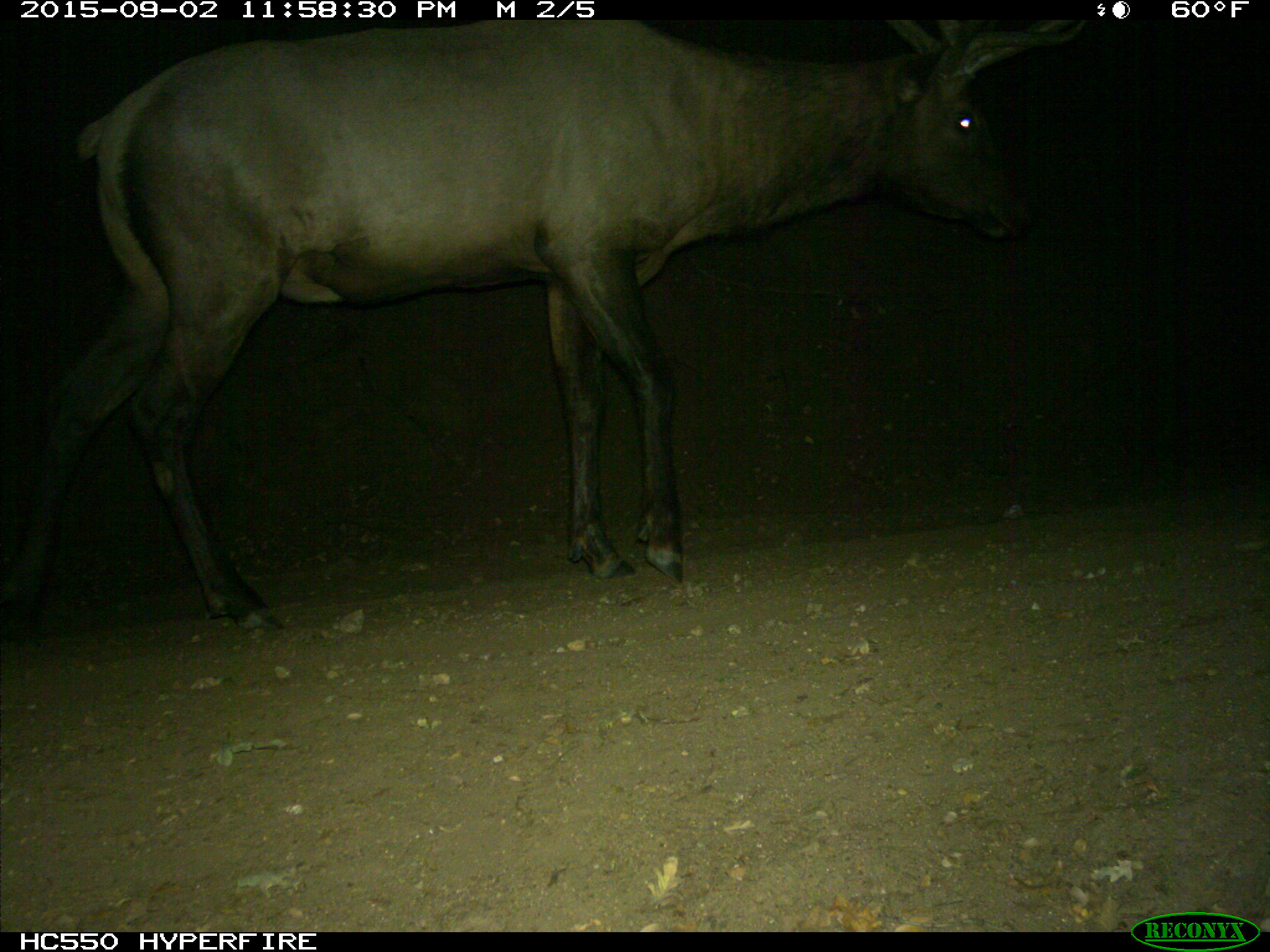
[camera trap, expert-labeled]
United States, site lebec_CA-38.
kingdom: Animalia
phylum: Chordata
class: Mammalia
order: Artiodactyla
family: Cervidae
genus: Cervus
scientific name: Cervus canadensis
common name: elk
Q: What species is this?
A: Cervus canadensis (elk).